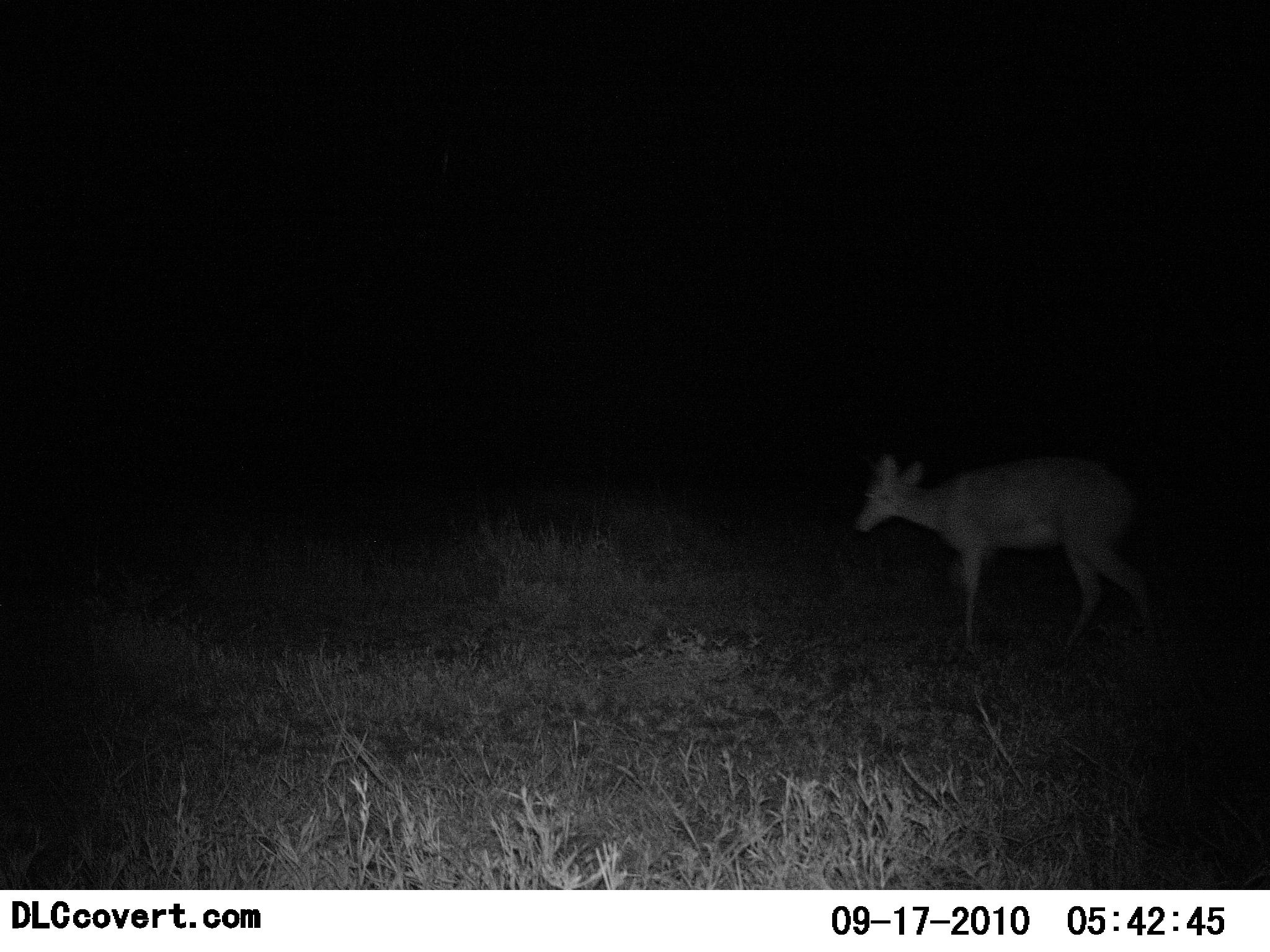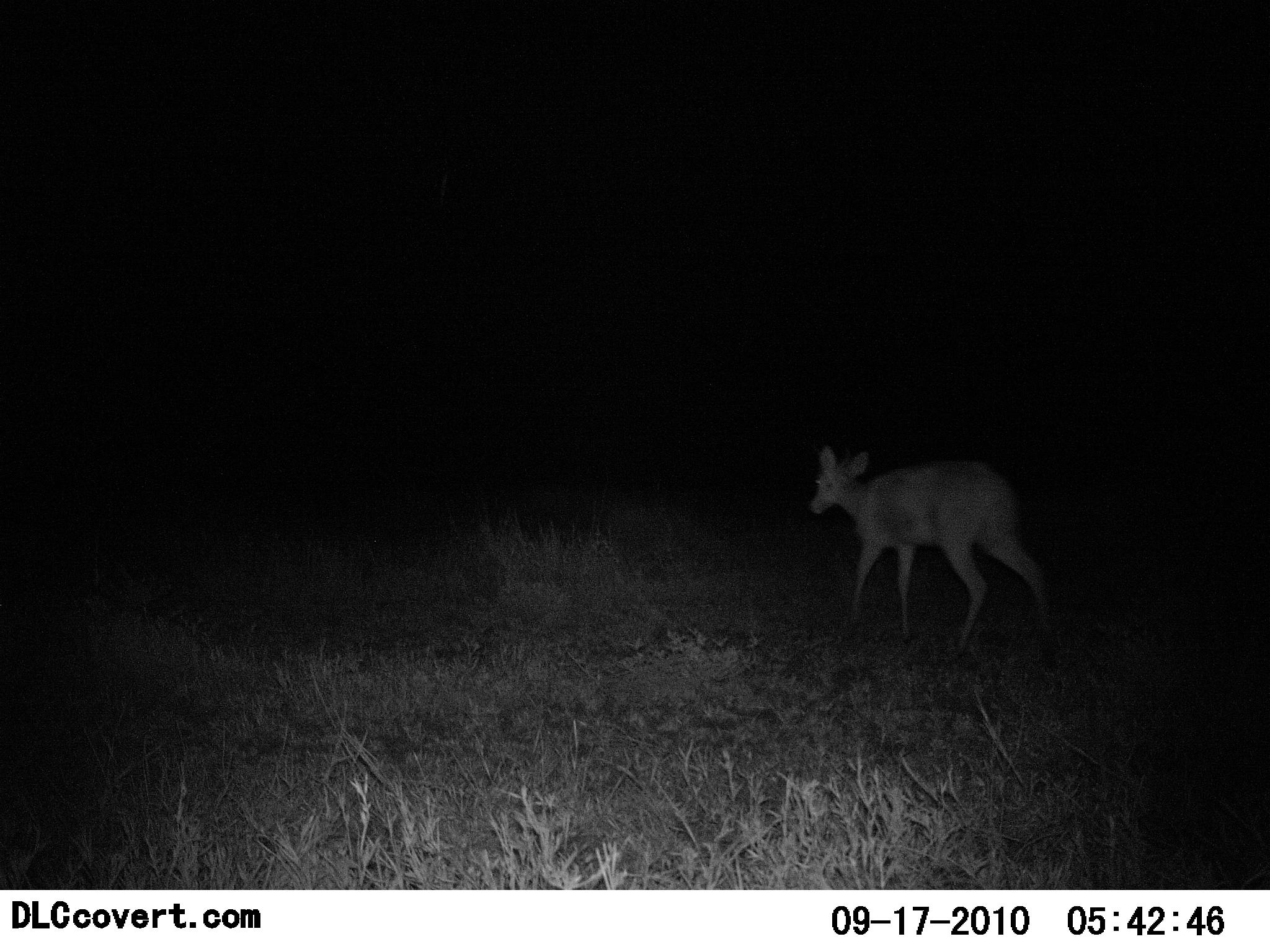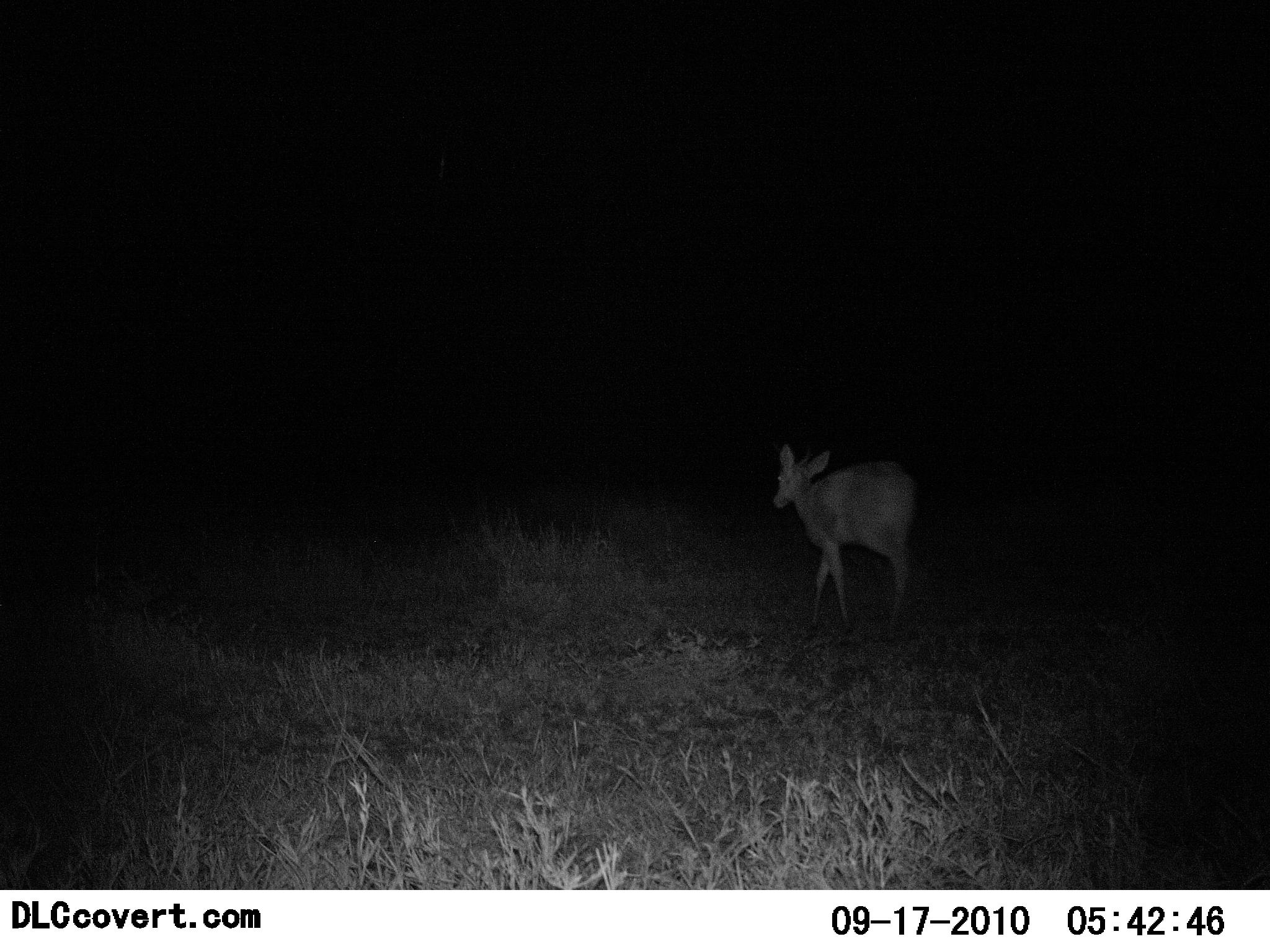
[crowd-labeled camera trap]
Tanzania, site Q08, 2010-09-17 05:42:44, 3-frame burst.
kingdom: Animalia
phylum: Chordata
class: Mammalia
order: Artiodactyla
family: Bovidae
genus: Redunca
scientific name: Redunca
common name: reedbuck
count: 1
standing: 0%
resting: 0%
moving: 100%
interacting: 0%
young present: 0%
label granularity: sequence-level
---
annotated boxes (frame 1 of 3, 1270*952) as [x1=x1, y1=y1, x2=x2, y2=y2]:
animal: [x1=852, y1=453, x2=1145, y2=661]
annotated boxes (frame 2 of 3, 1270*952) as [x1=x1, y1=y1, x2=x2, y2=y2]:
animal: [x1=809, y1=445, x2=1054, y2=661]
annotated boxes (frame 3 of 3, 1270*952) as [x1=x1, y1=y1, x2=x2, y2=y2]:
animal: [x1=773, y1=443, x2=916, y2=639]